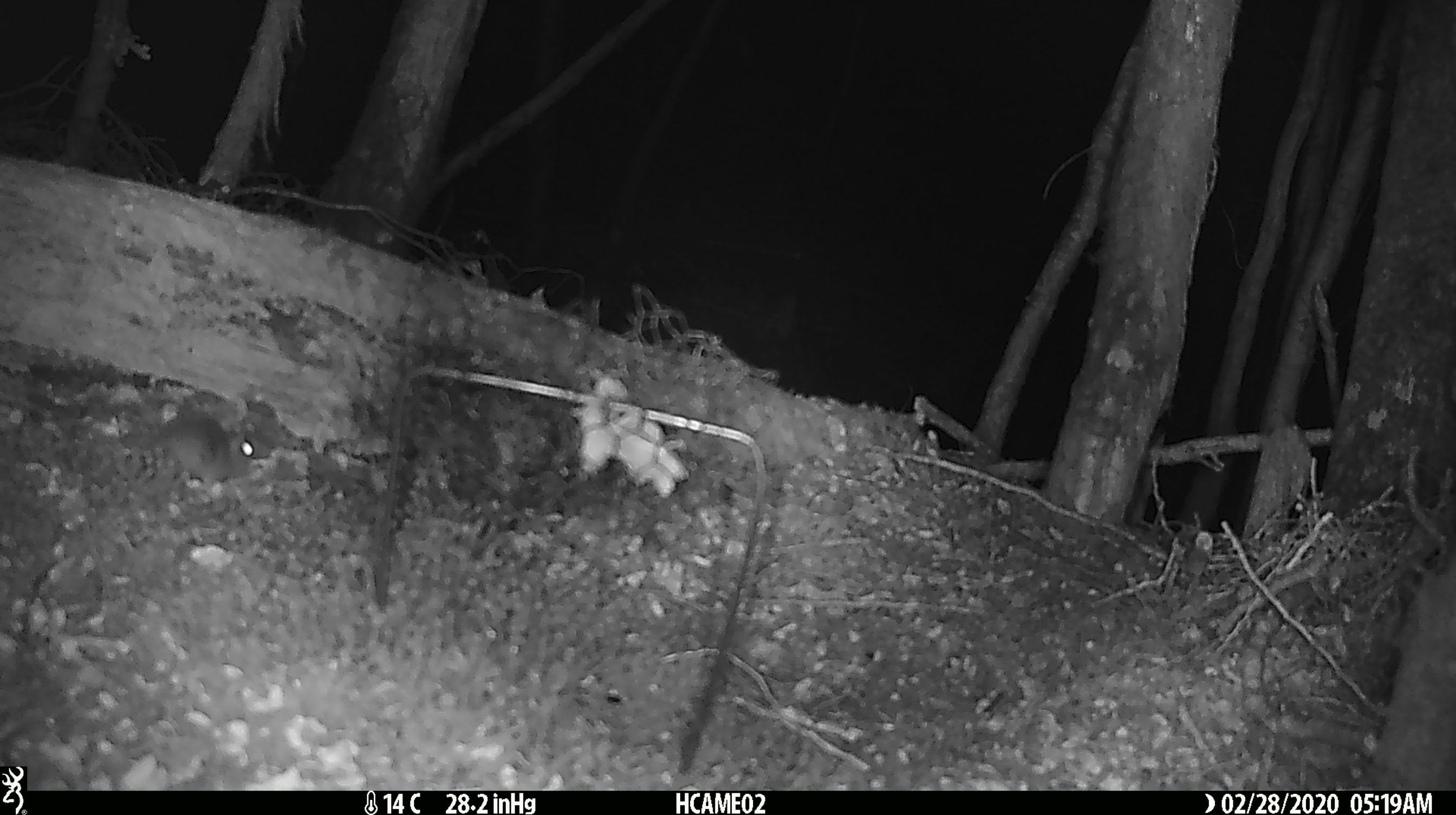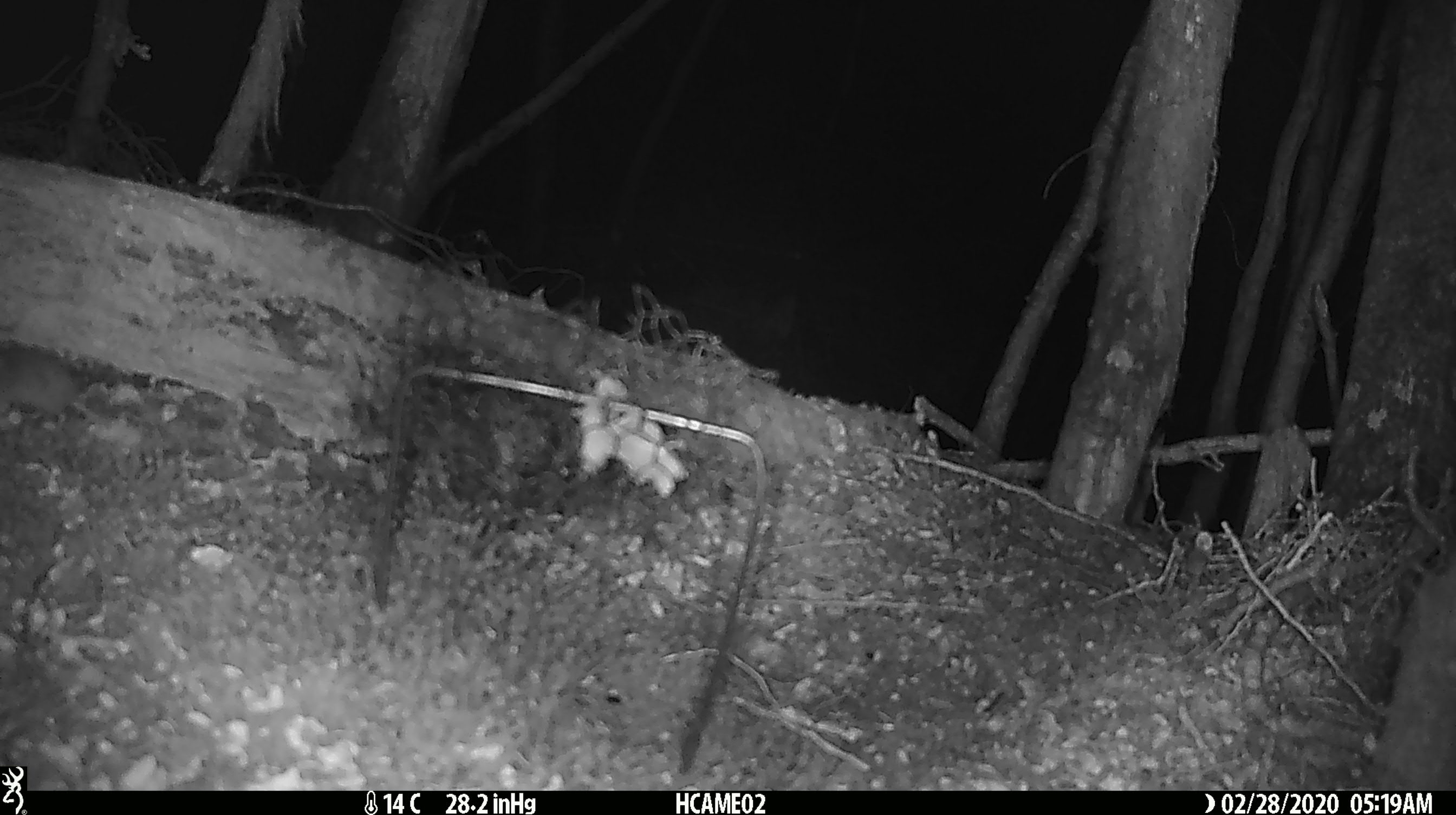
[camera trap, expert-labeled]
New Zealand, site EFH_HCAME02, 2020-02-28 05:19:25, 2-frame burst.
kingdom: Animalia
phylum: Chordata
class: Mammalia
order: Rodentia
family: Muridae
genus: Mus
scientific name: Mus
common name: mouse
Mouse (Mus).